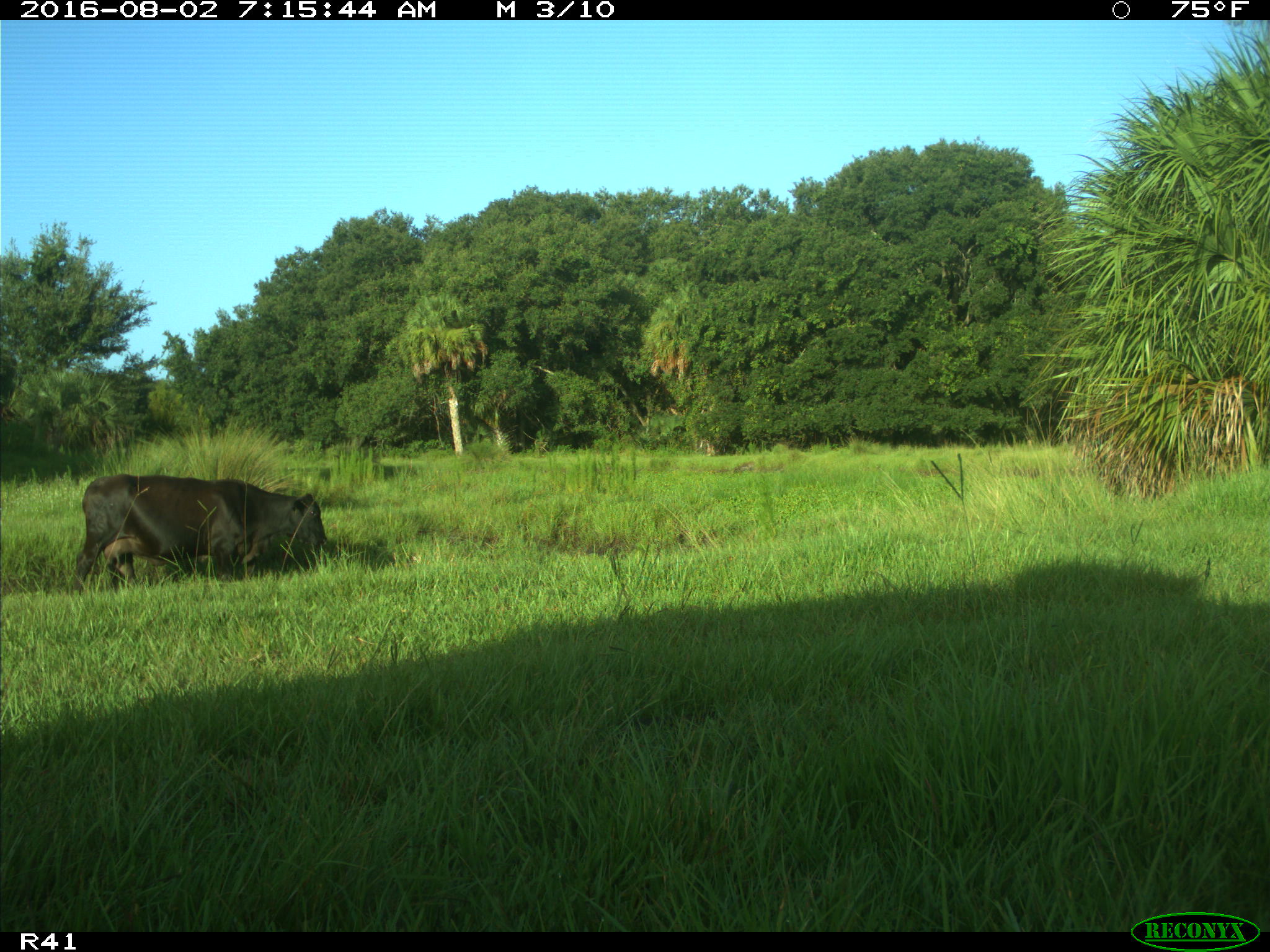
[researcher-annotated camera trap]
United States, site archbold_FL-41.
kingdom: Animalia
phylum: Chordata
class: Mammalia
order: Artiodactyla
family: Bovidae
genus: Bos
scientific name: Bos taurus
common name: domestic cow